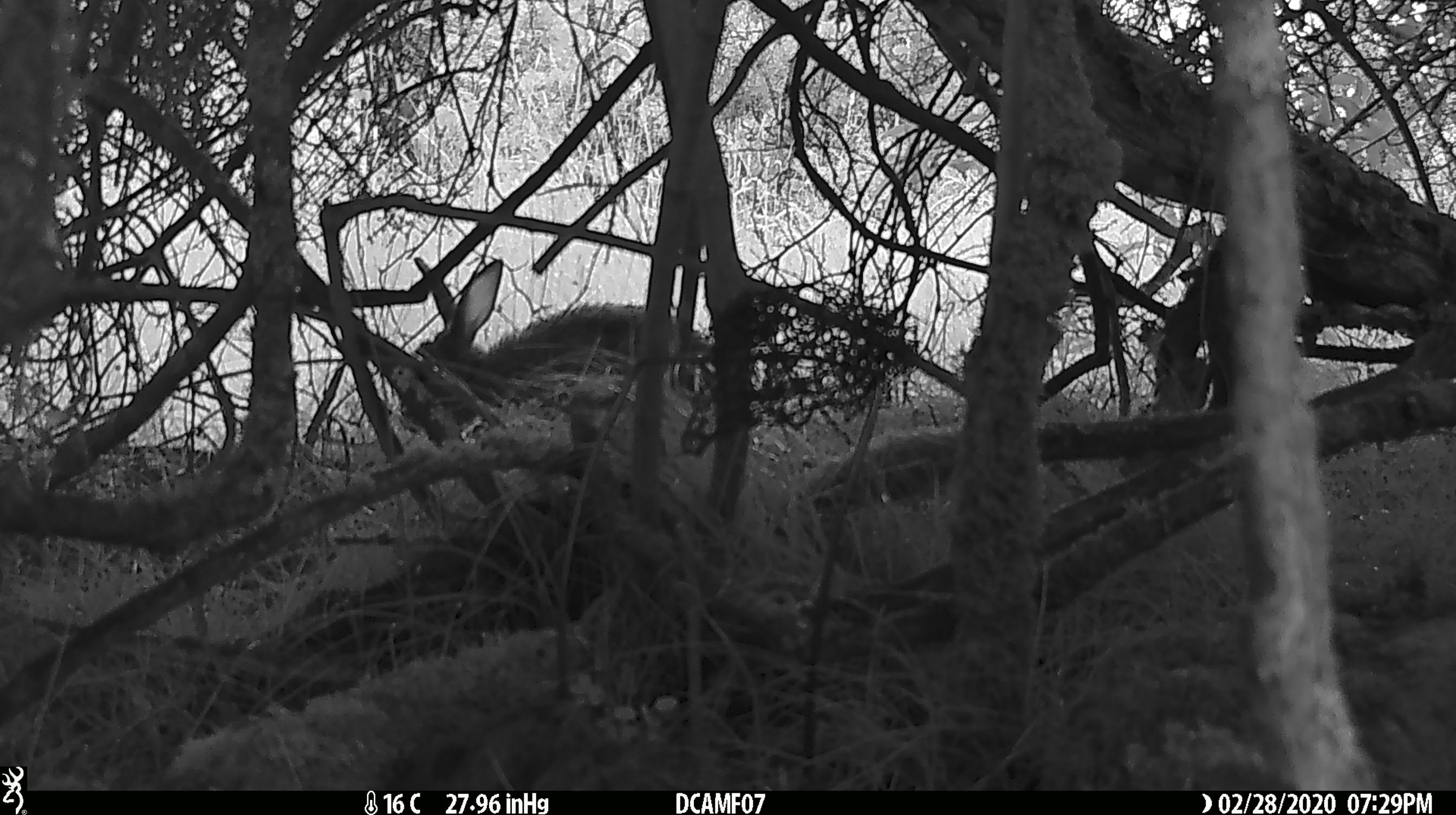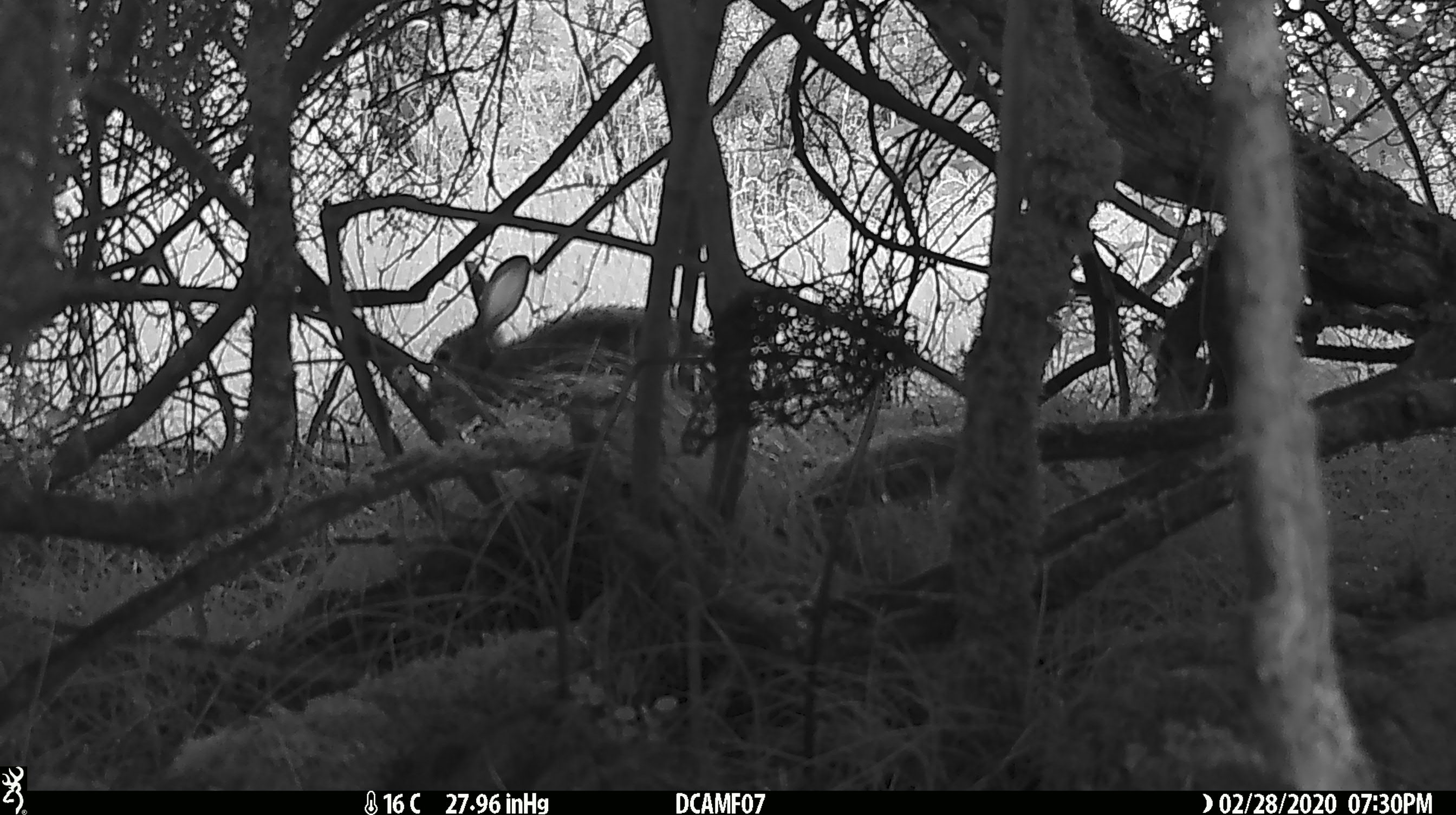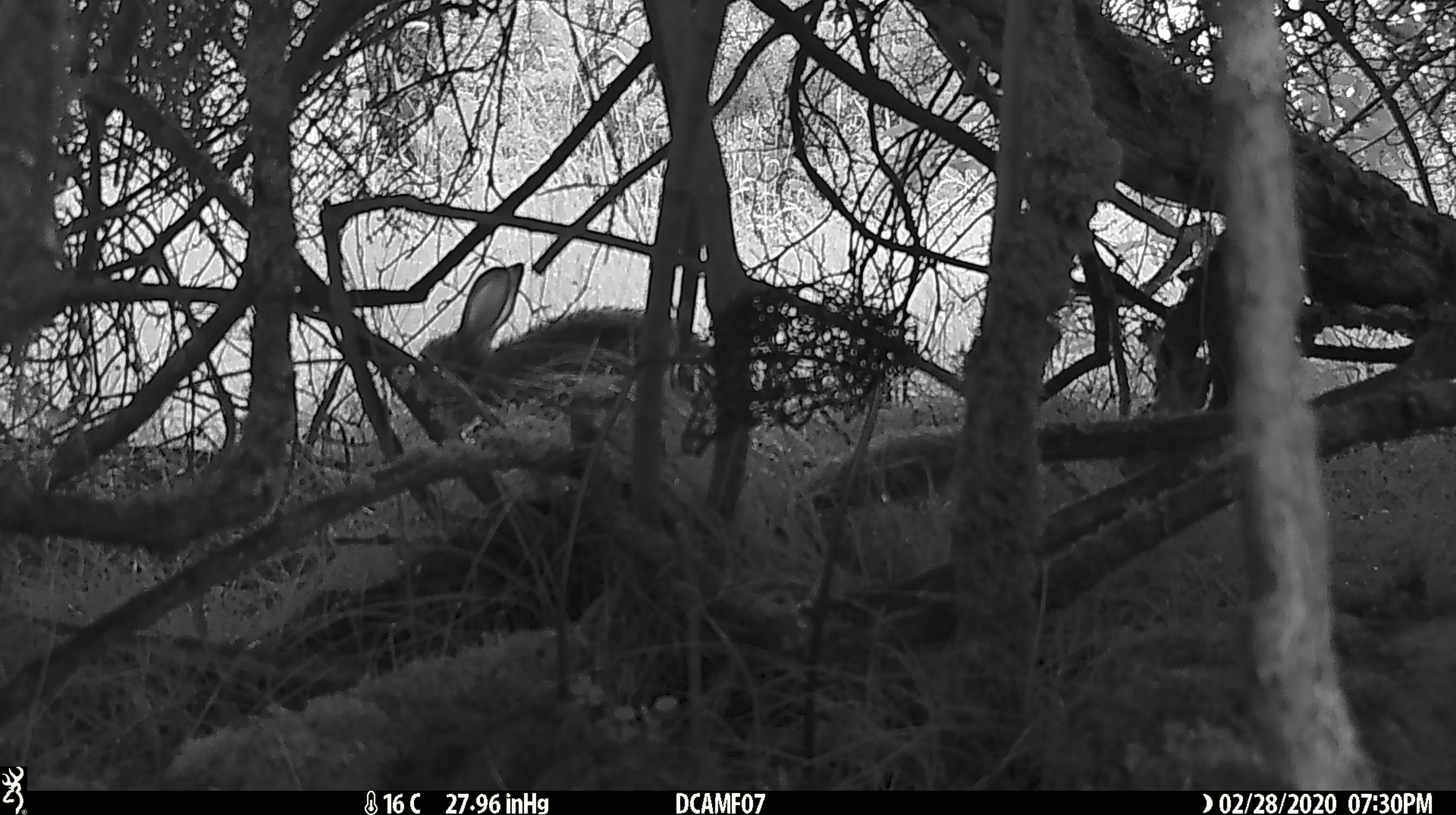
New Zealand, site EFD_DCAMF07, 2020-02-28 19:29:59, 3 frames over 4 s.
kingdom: Animalia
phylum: Chordata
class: Mammalia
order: Lagomorpha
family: Leporidae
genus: Oryctolagus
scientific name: Oryctolagus cuniculus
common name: european rabbit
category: rabbit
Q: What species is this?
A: Rabbit (european rabbit) (Oryctolagus cuniculus).